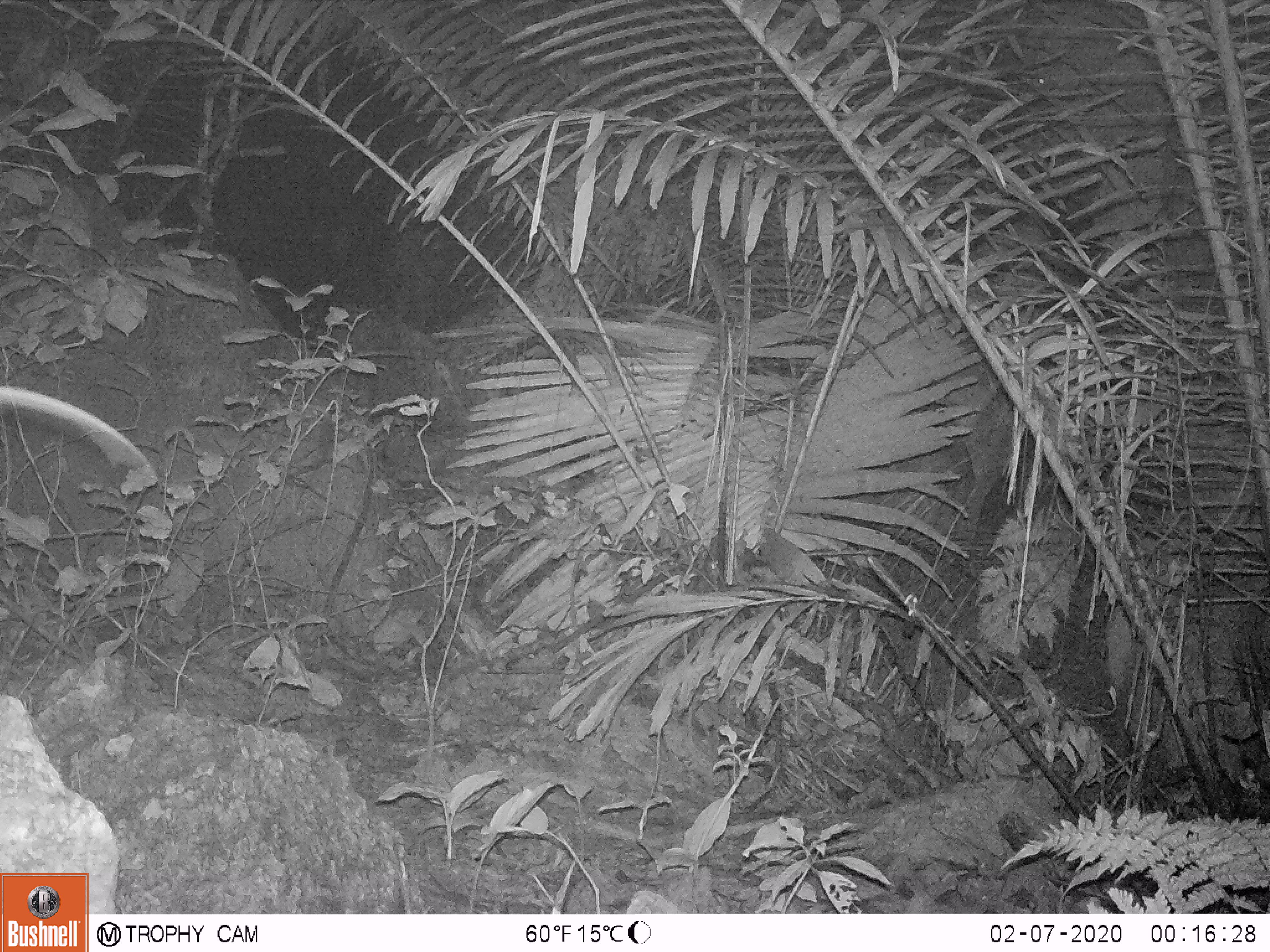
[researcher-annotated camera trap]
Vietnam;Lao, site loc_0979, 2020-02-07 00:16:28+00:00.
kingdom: Animalia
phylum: Chordata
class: Mammalia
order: Rodentia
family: Muridae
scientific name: Muridae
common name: old-world mice and rats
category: unidentified murid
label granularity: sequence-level